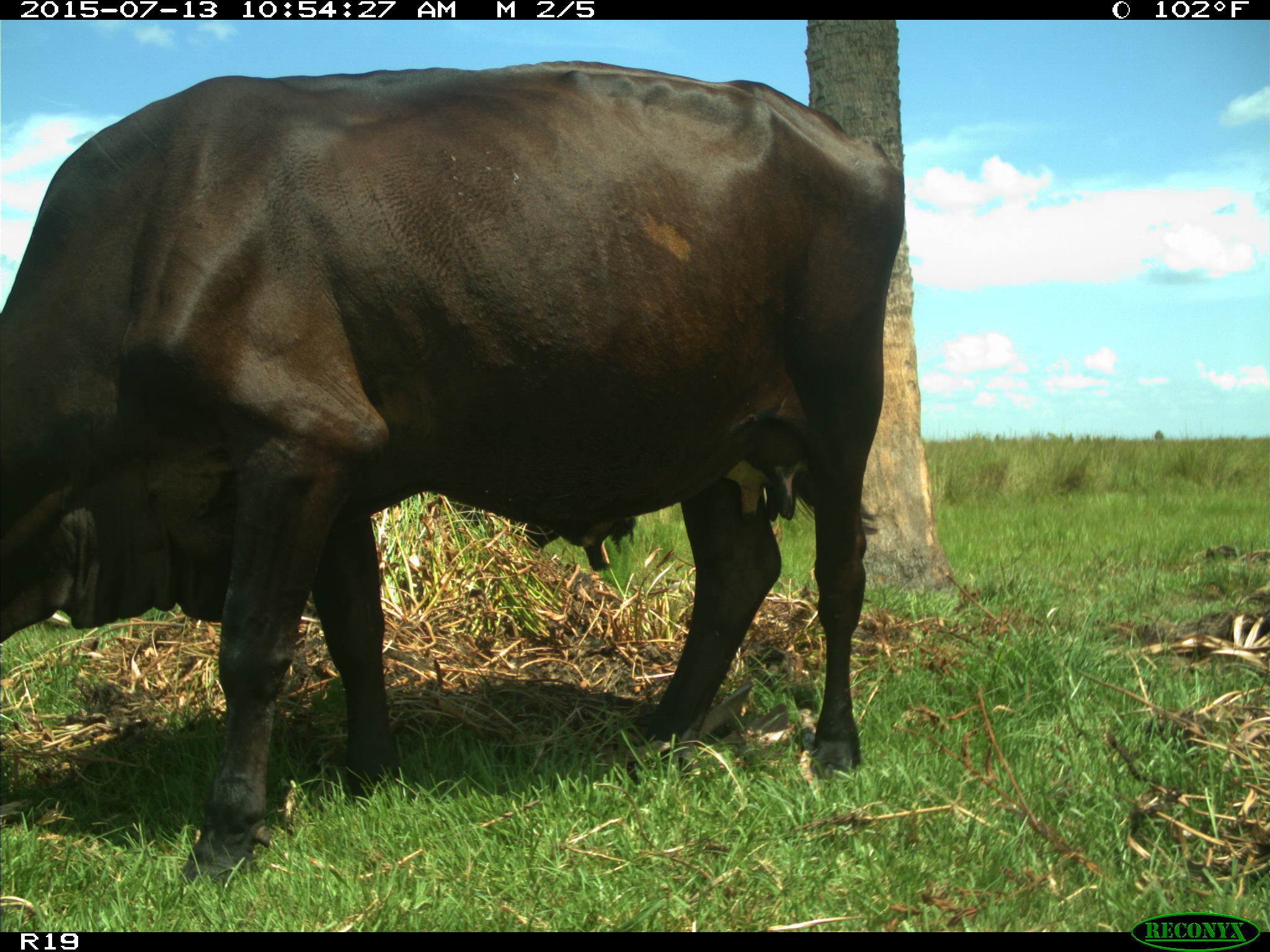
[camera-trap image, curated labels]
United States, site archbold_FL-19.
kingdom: Animalia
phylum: Chordata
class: Mammalia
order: Artiodactyla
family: Bovidae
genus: Bos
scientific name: Bos taurus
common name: domestic cow